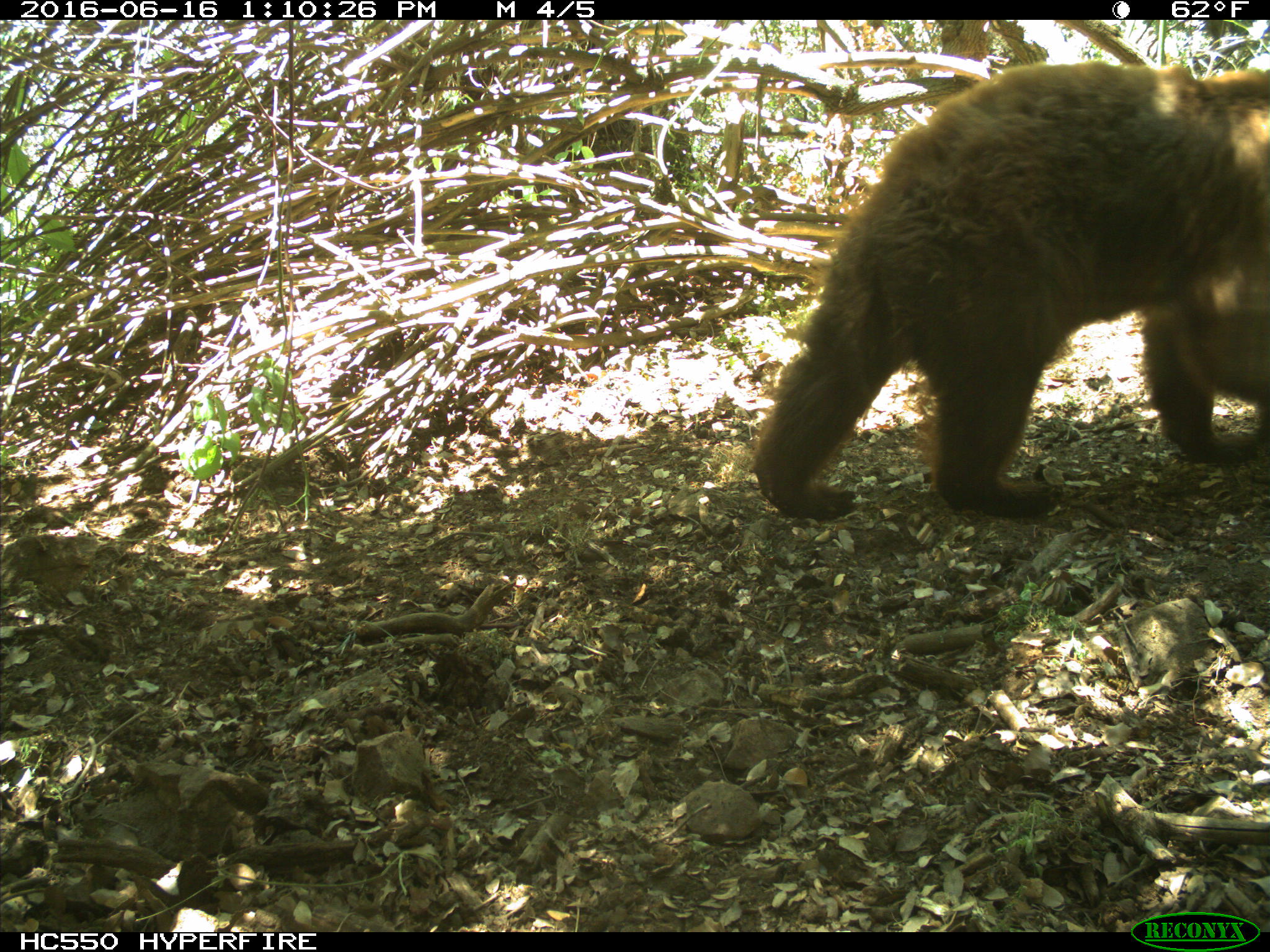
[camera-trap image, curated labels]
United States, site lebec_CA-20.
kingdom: Animalia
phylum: Chordata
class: Mammalia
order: Carnivora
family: Ursidae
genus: Ursus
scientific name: Ursus americanus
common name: american black bear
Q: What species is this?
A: Ursus americanus (american black bear).